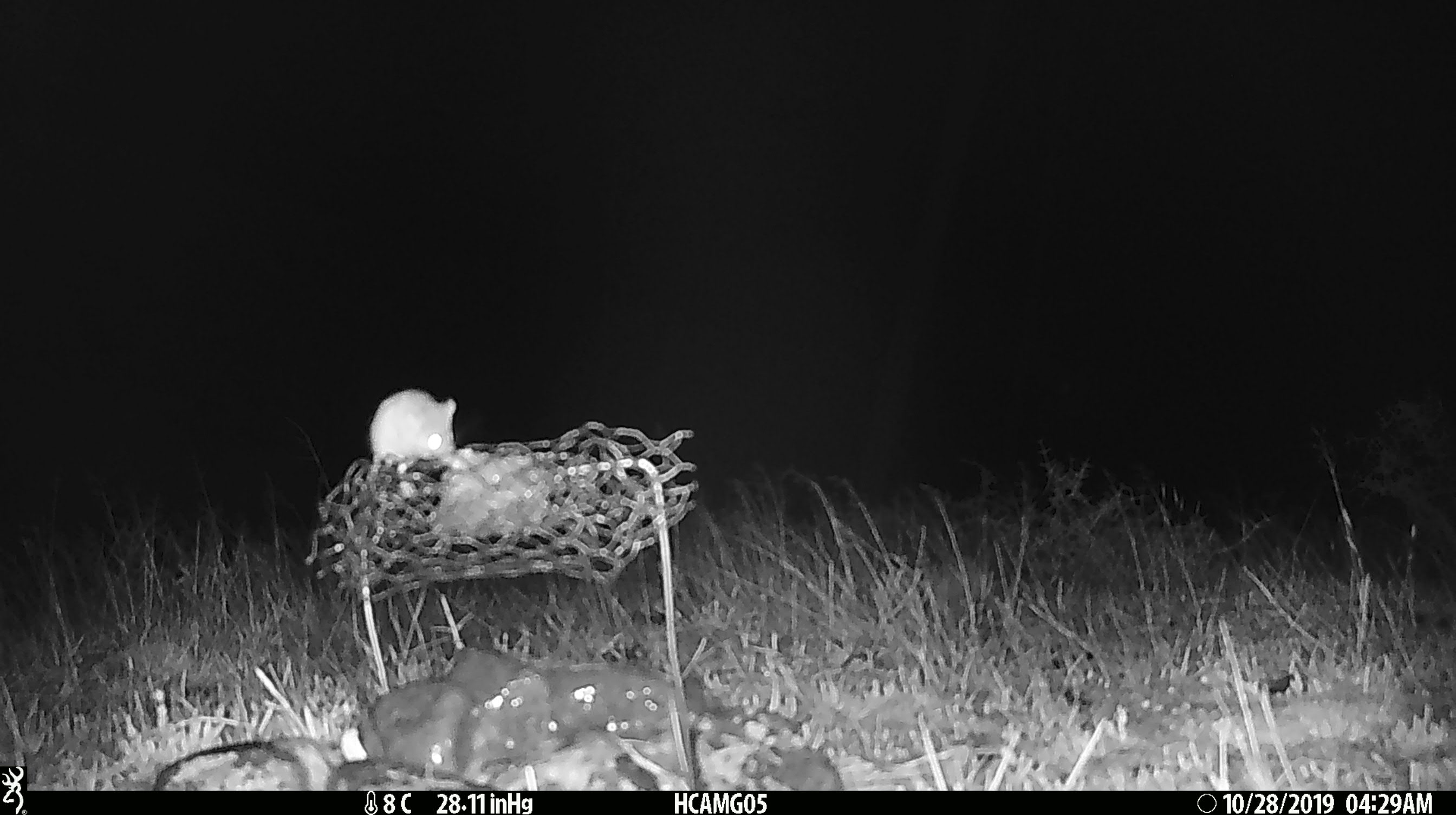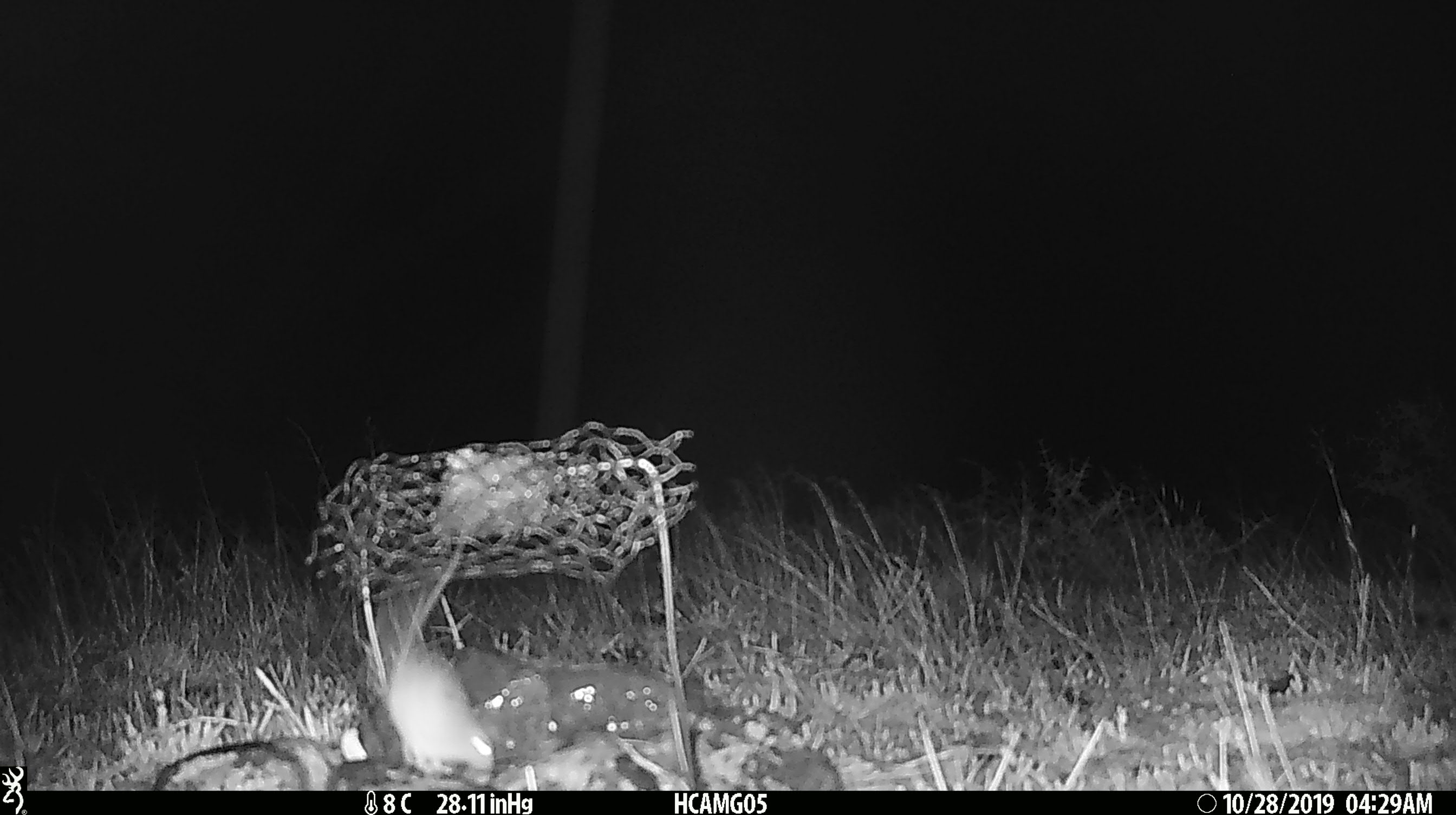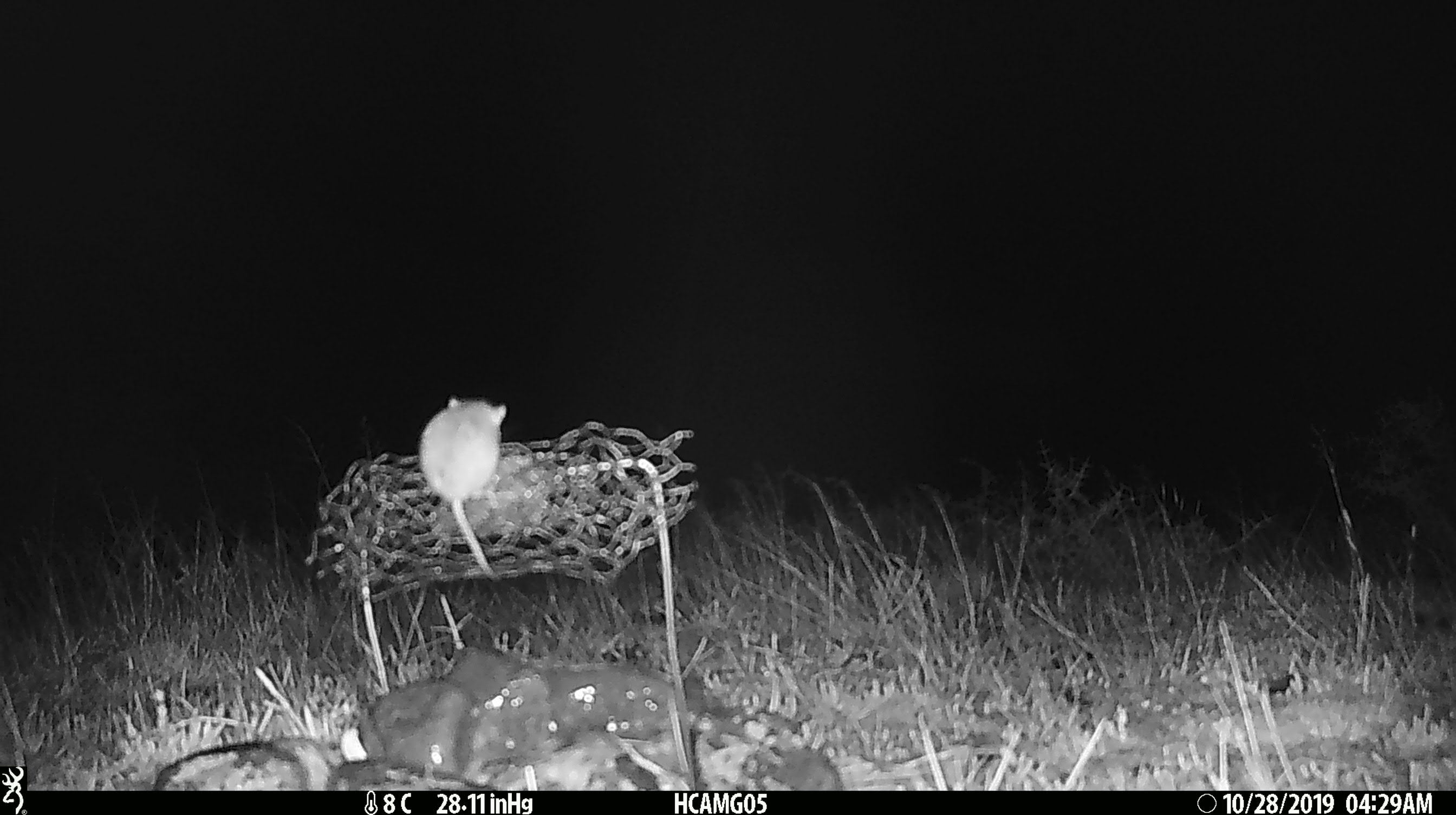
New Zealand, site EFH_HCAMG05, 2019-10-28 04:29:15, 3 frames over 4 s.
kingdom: Animalia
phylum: Chordata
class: Mammalia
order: Rodentia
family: Muridae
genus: Mus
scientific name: Mus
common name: mouse